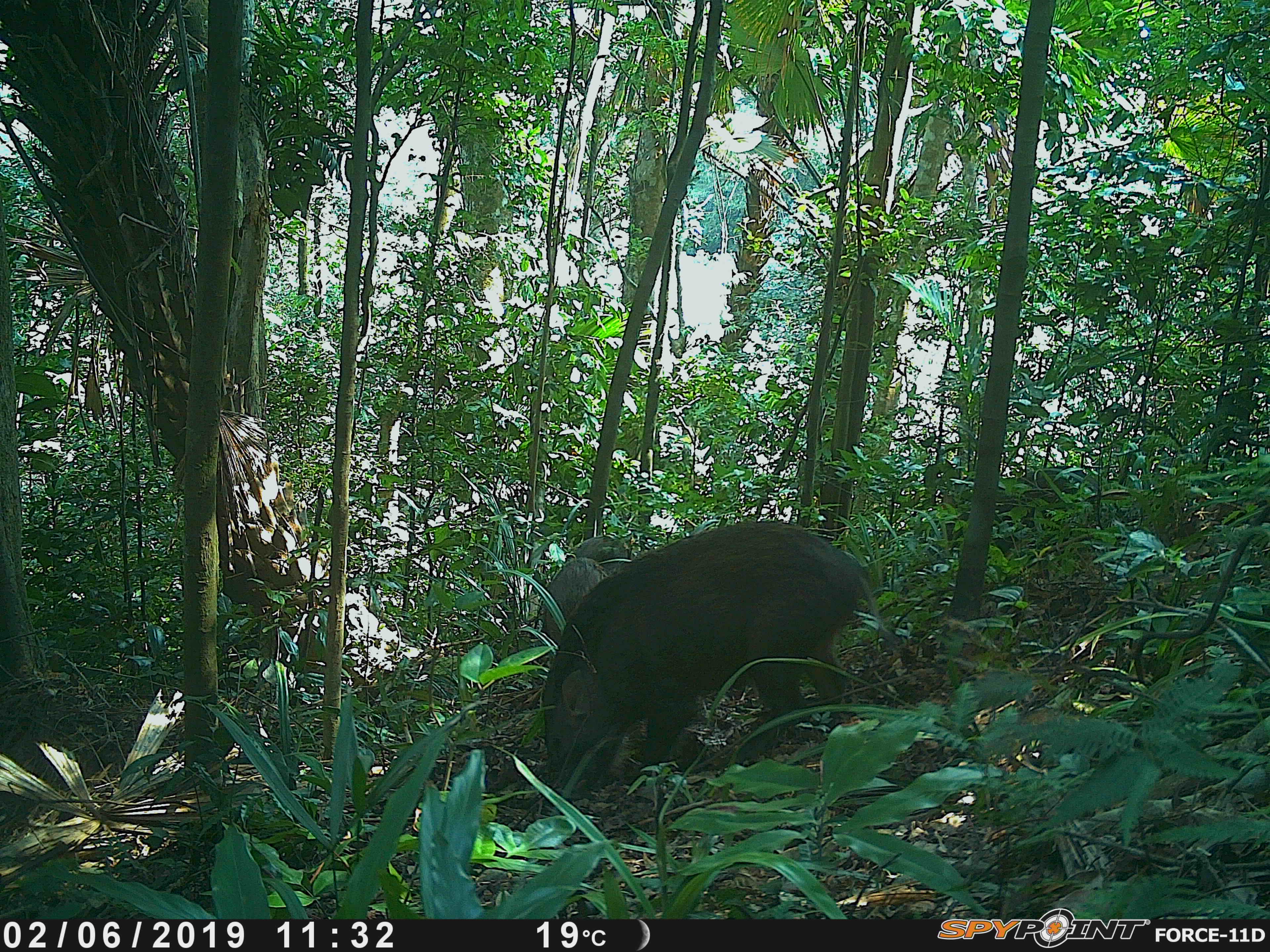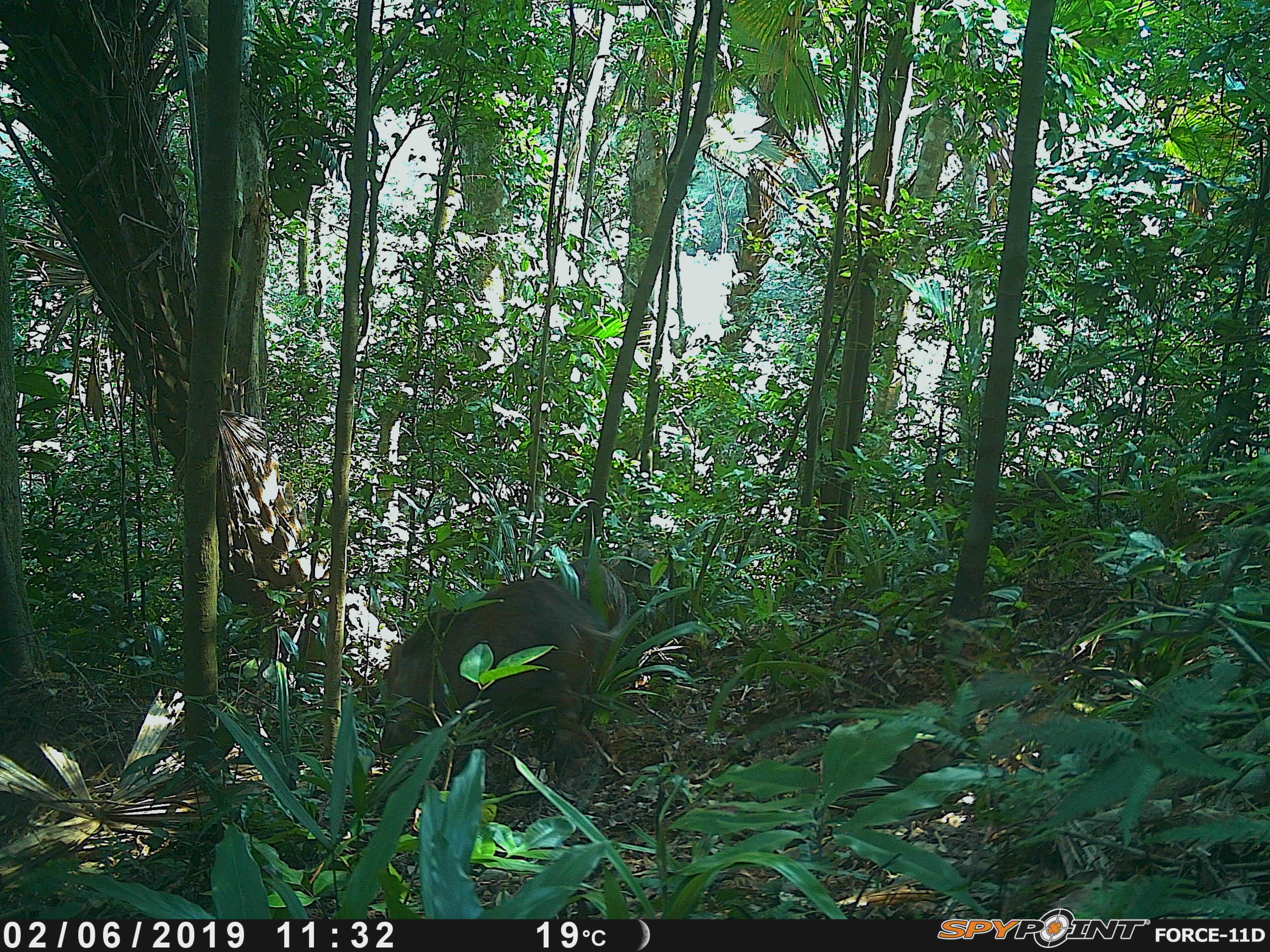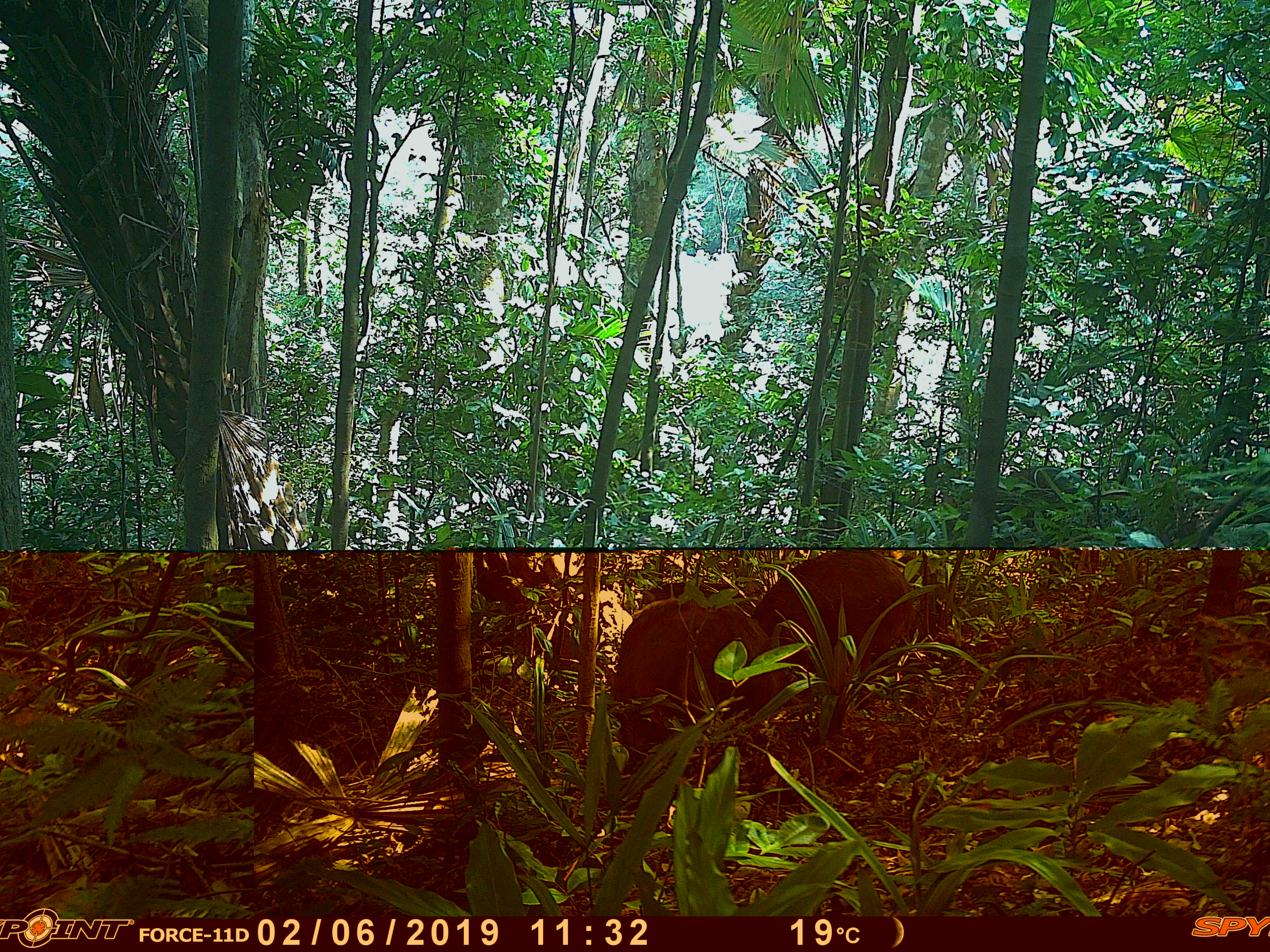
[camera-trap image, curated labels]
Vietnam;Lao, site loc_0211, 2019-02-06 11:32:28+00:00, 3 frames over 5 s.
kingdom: Animalia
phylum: Chordata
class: Mammalia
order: Artiodactyla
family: Suidae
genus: Sus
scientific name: Sus scrofa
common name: eurasian wild pig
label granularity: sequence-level